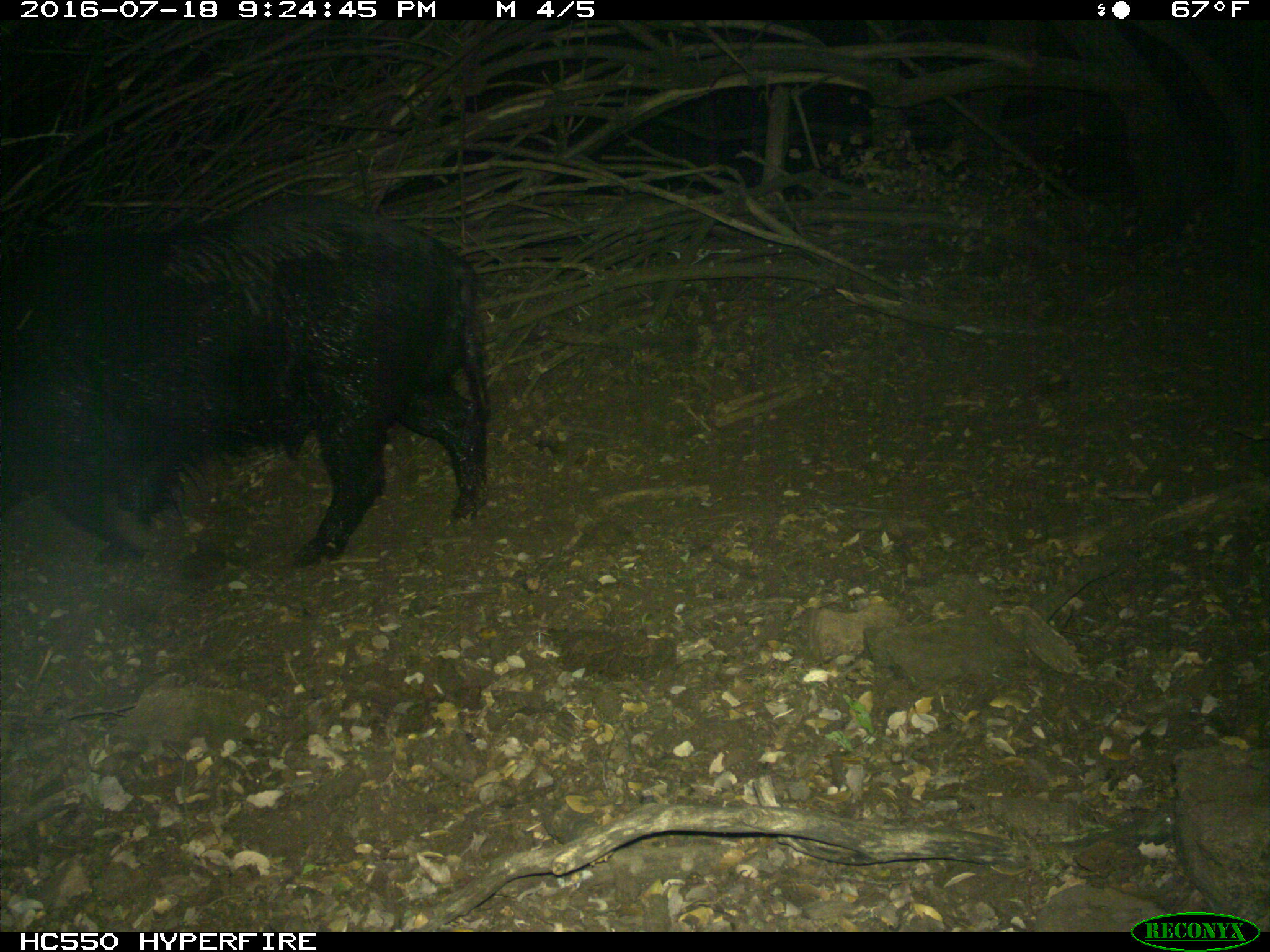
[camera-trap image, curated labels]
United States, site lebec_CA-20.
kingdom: Animalia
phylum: Chordata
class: Mammalia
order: Artiodactyla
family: Suidae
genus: Sus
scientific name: Sus scrofa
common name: wild boar